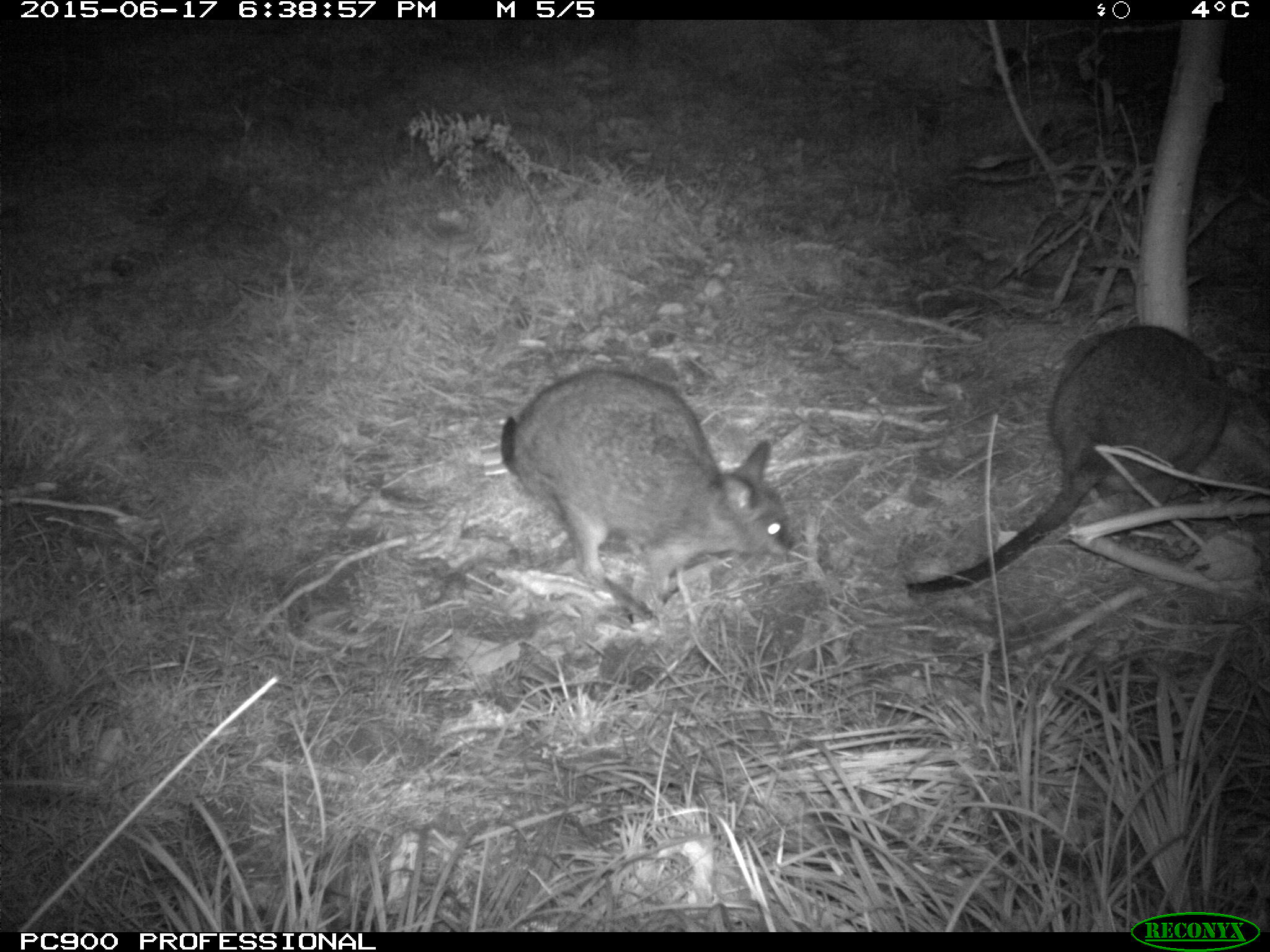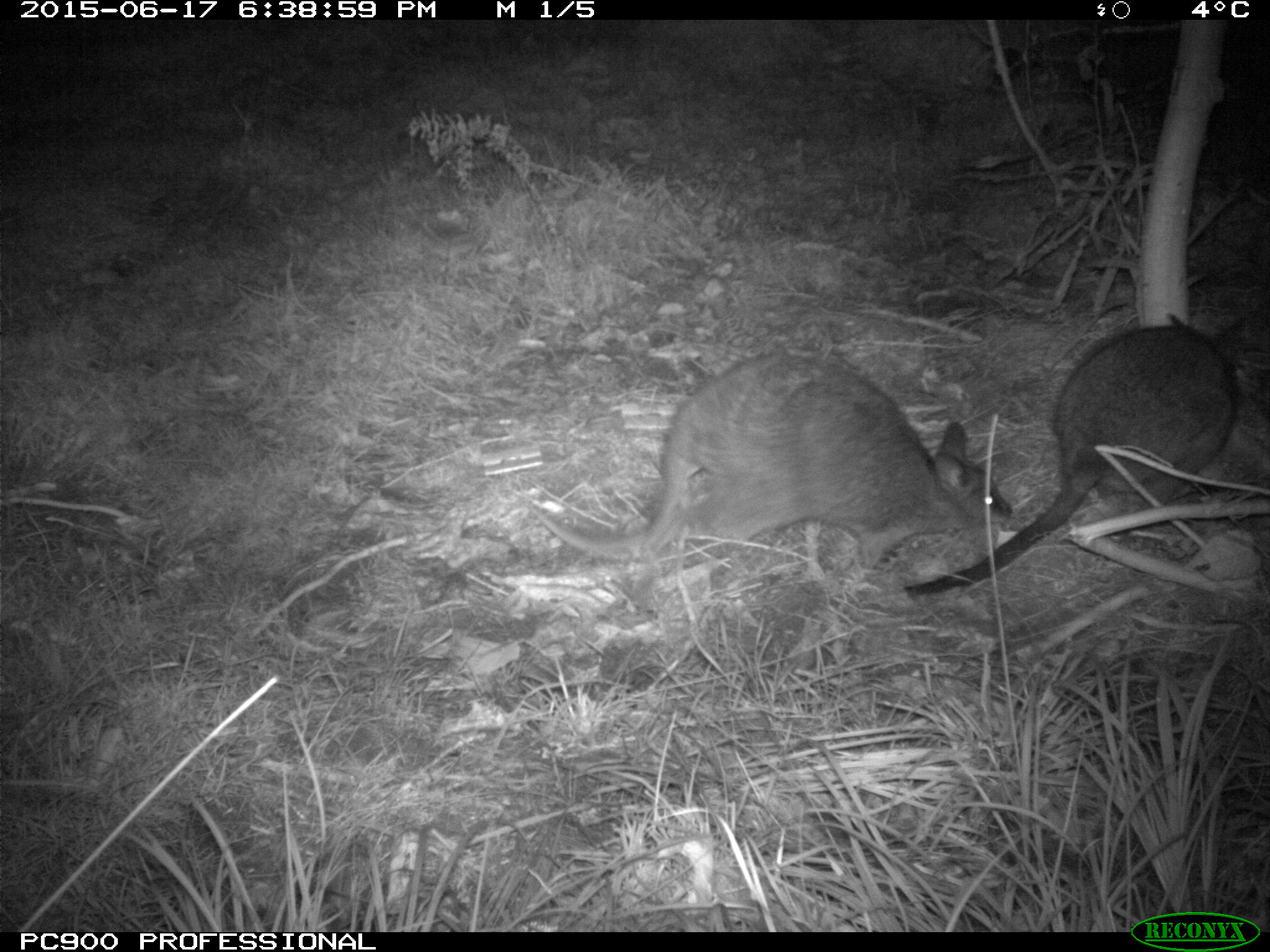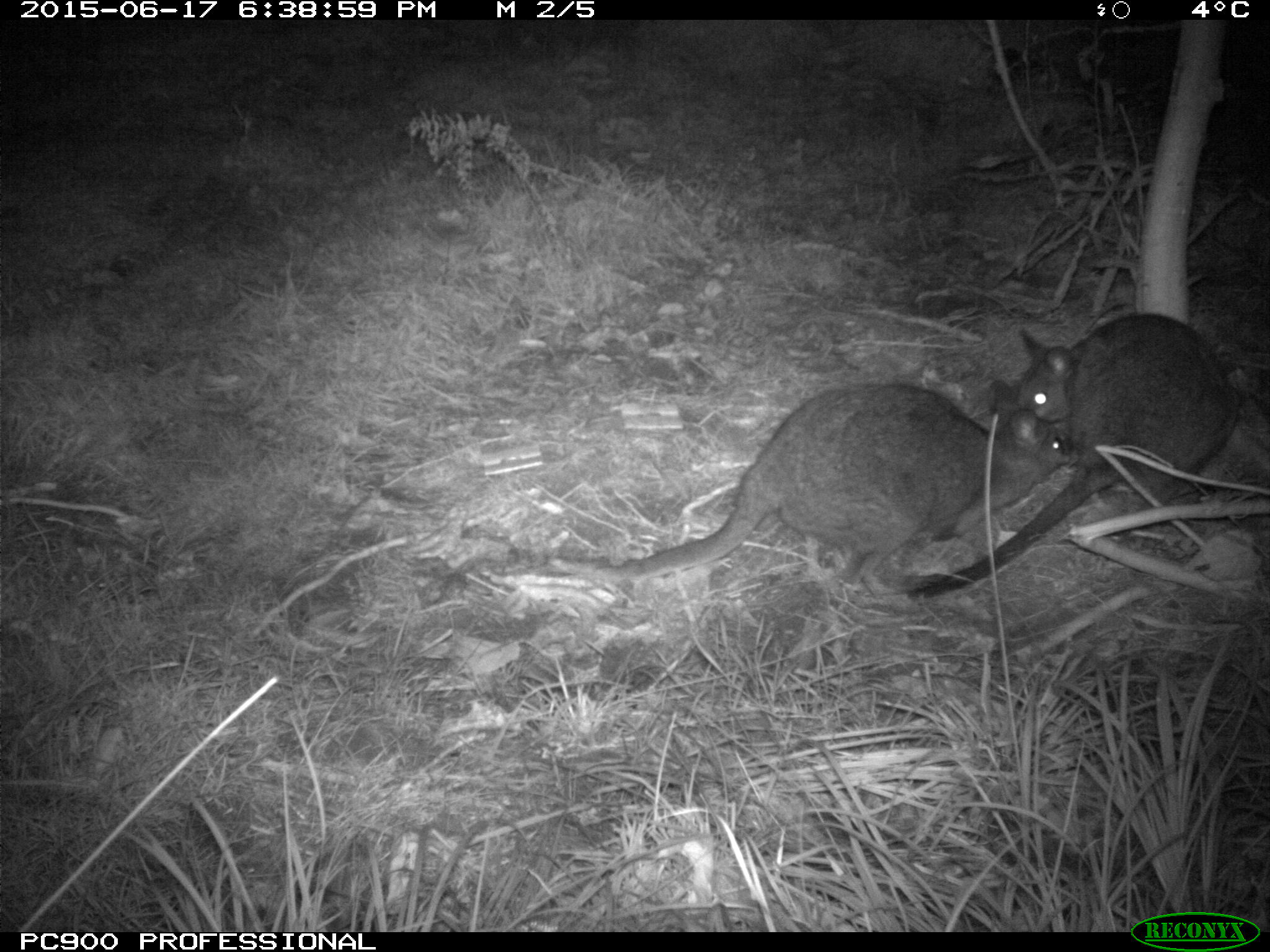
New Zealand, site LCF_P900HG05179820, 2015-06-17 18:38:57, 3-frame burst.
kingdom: Animalia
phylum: Chordata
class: Mammalia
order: Diprotodontia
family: Macropodidae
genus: Notamacropus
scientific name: Notamacropus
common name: wallaby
Wallaby (Notamacropus).